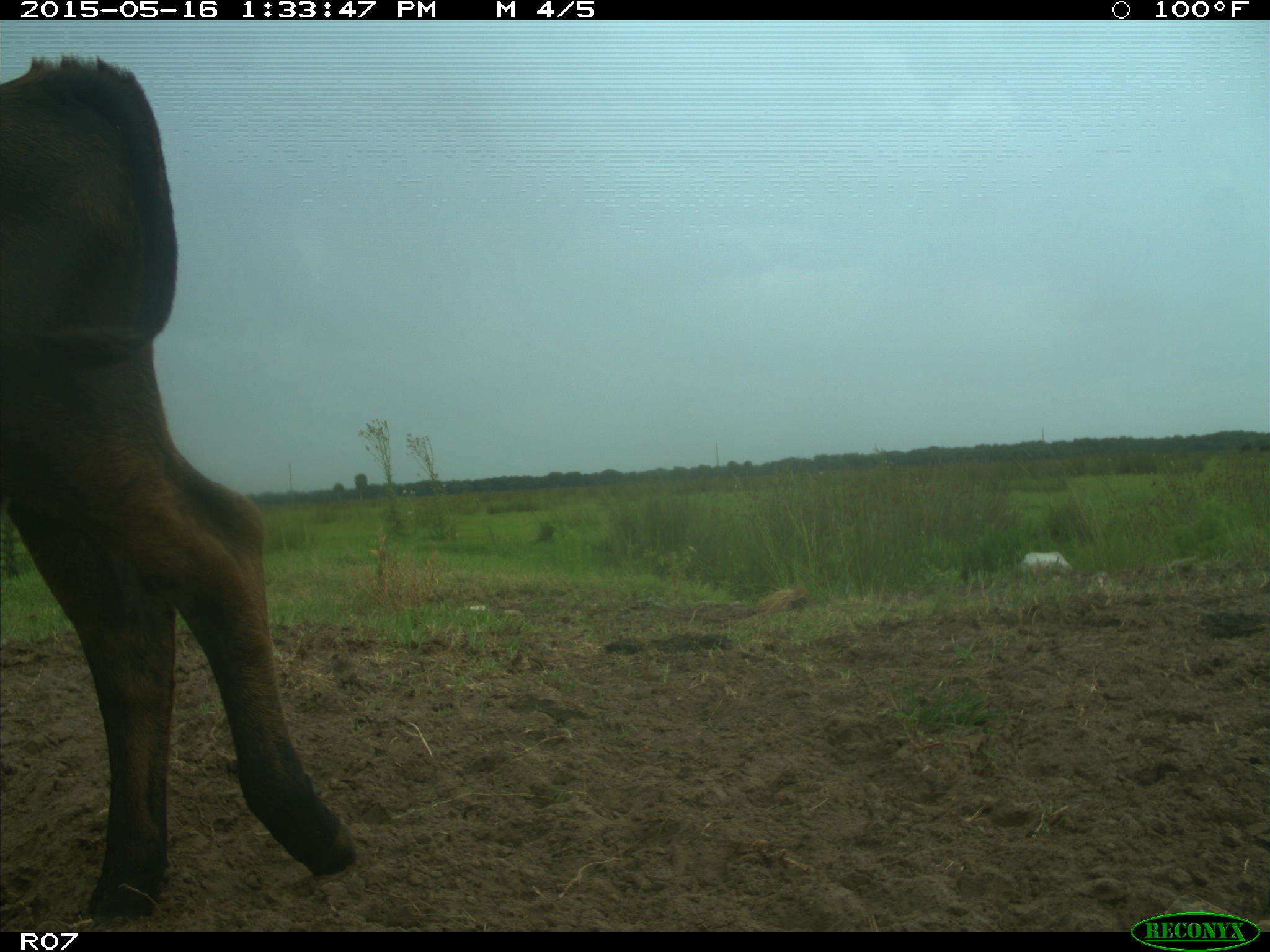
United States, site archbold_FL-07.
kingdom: Animalia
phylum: Chordata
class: Mammalia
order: Artiodactyla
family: Bovidae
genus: Bos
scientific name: Bos taurus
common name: domestic cow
Bos taurus (domestic cow).